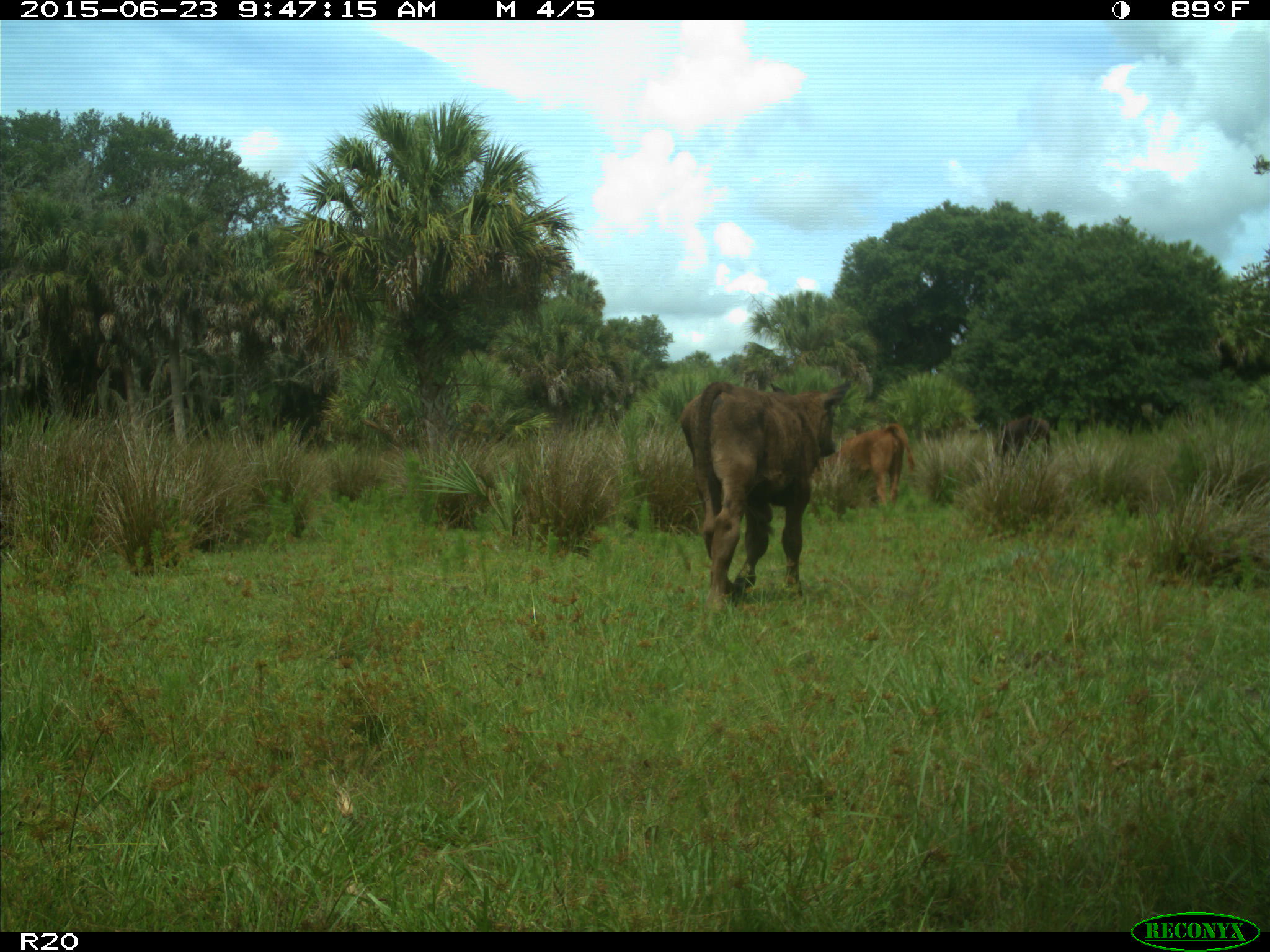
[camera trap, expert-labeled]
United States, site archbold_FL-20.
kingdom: Animalia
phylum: Chordata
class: Mammalia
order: Artiodactyla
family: Bovidae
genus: Bos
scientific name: Bos taurus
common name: domestic cow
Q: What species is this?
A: Bos taurus (domestic cow).